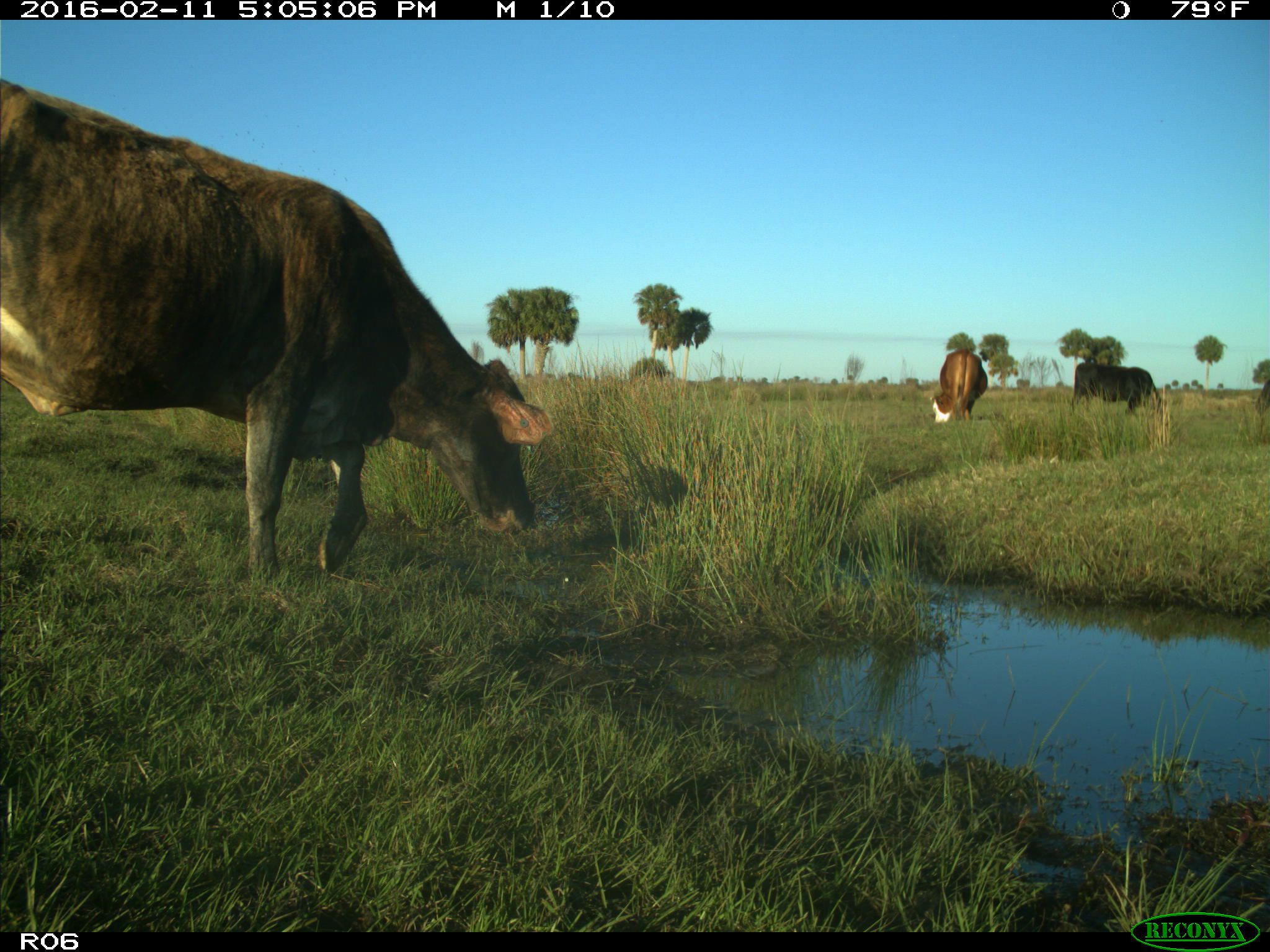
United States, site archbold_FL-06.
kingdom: Animalia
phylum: Chordata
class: Mammalia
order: Artiodactyla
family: Bovidae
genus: Bos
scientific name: Bos taurus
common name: domestic cow